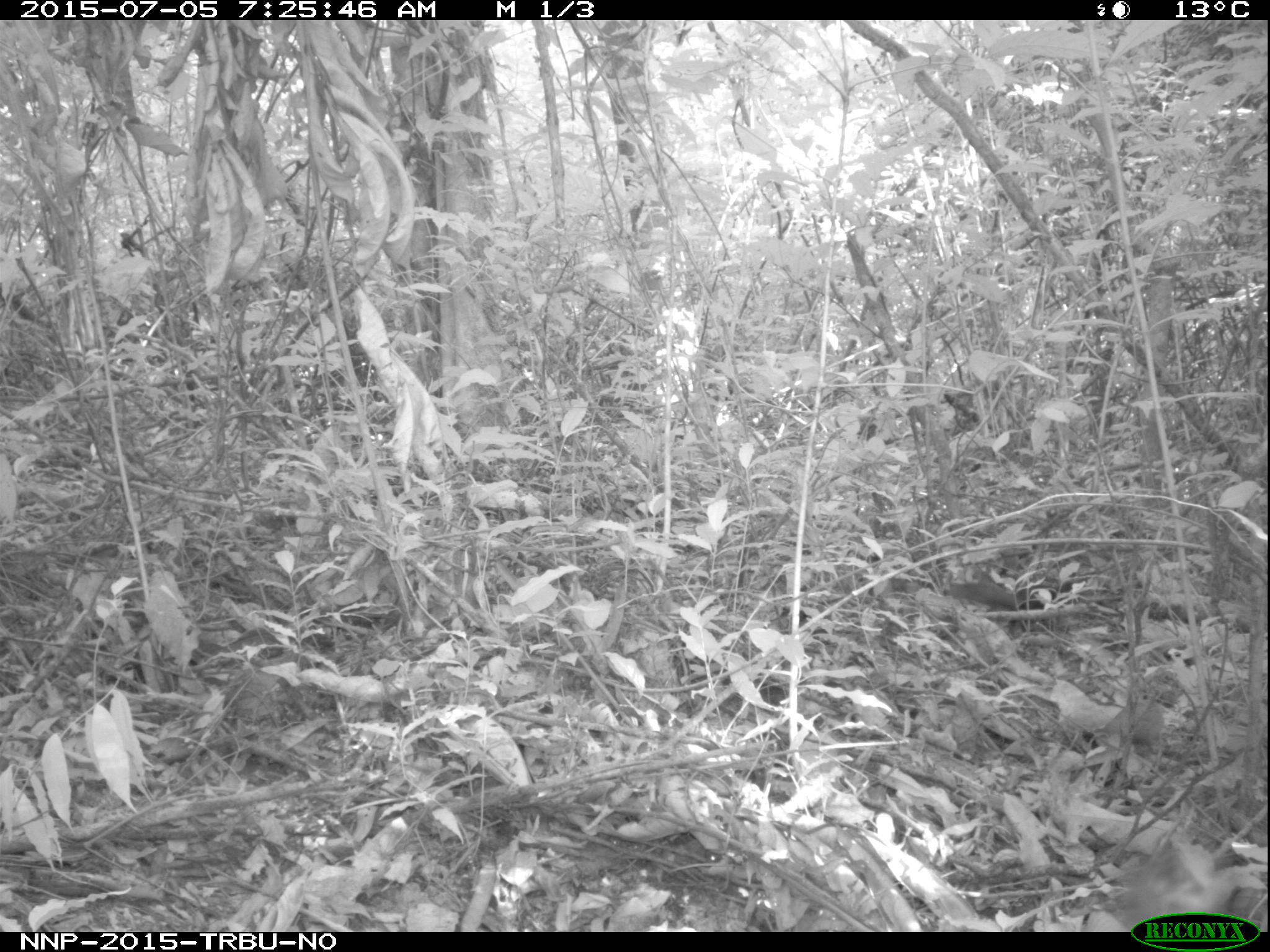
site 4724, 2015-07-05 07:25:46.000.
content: unidentified animal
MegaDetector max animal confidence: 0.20